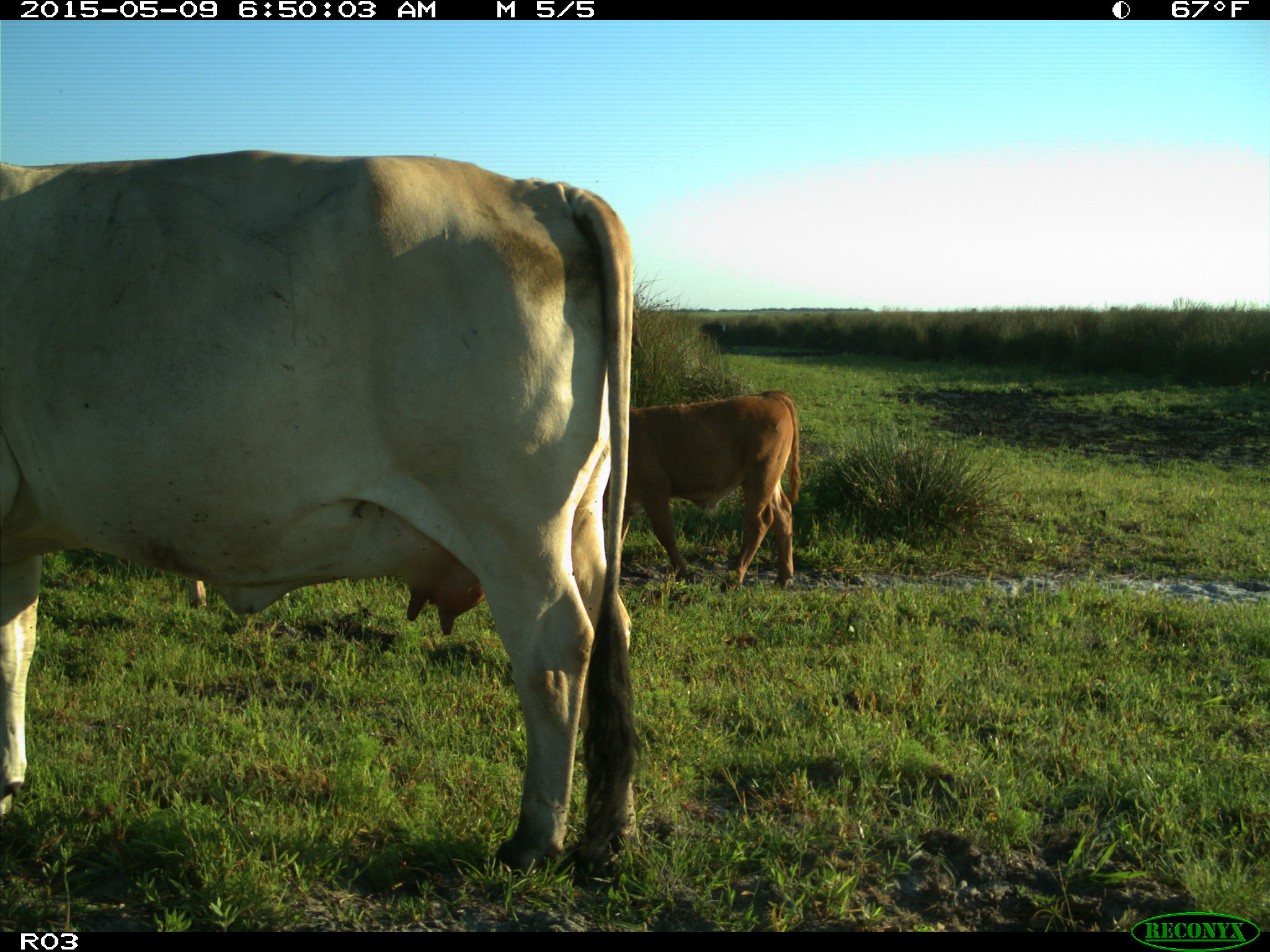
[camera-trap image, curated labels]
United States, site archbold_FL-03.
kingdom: Animalia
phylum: Chordata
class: Mammalia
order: Artiodactyla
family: Bovidae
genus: Bos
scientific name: Bos taurus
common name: domestic cow